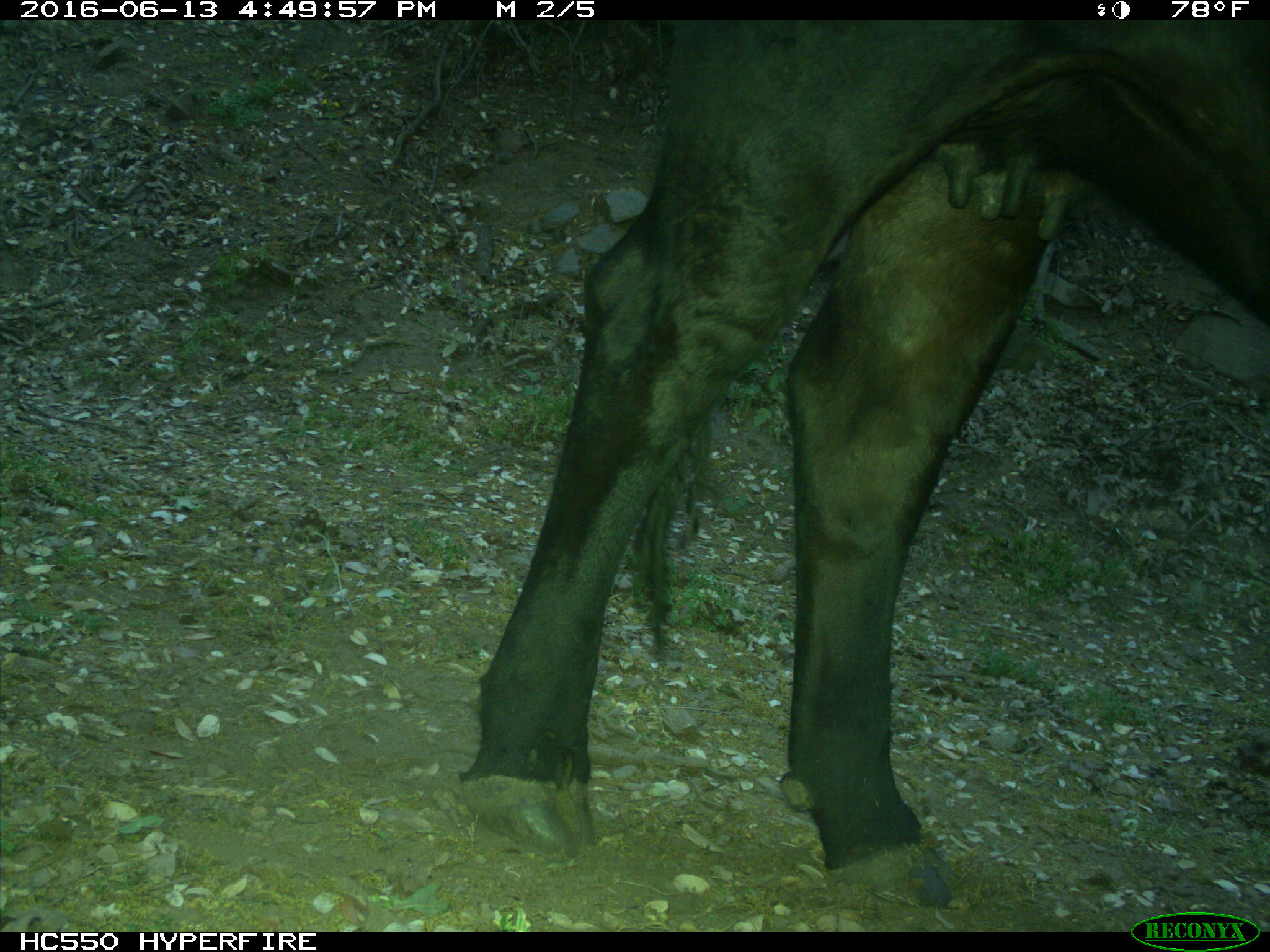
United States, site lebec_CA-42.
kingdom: Animalia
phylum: Chordata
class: Mammalia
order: Artiodactyla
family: Bovidae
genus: Bos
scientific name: Bos taurus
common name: domestic cow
Bos taurus (domestic cow).